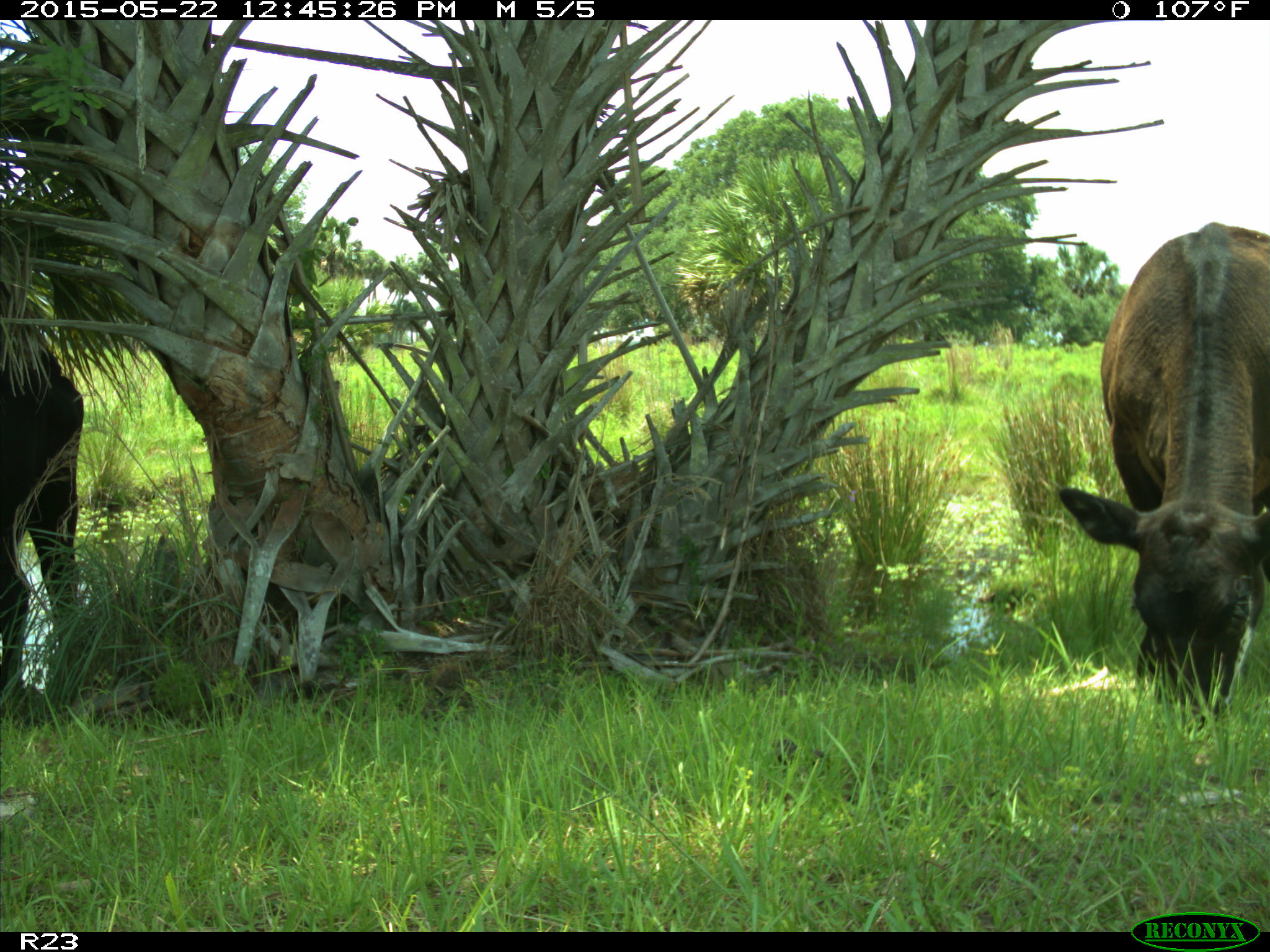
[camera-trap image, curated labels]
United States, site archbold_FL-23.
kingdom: Animalia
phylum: Chordata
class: Mammalia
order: Artiodactyla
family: Bovidae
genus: Bos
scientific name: Bos taurus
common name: domestic cow